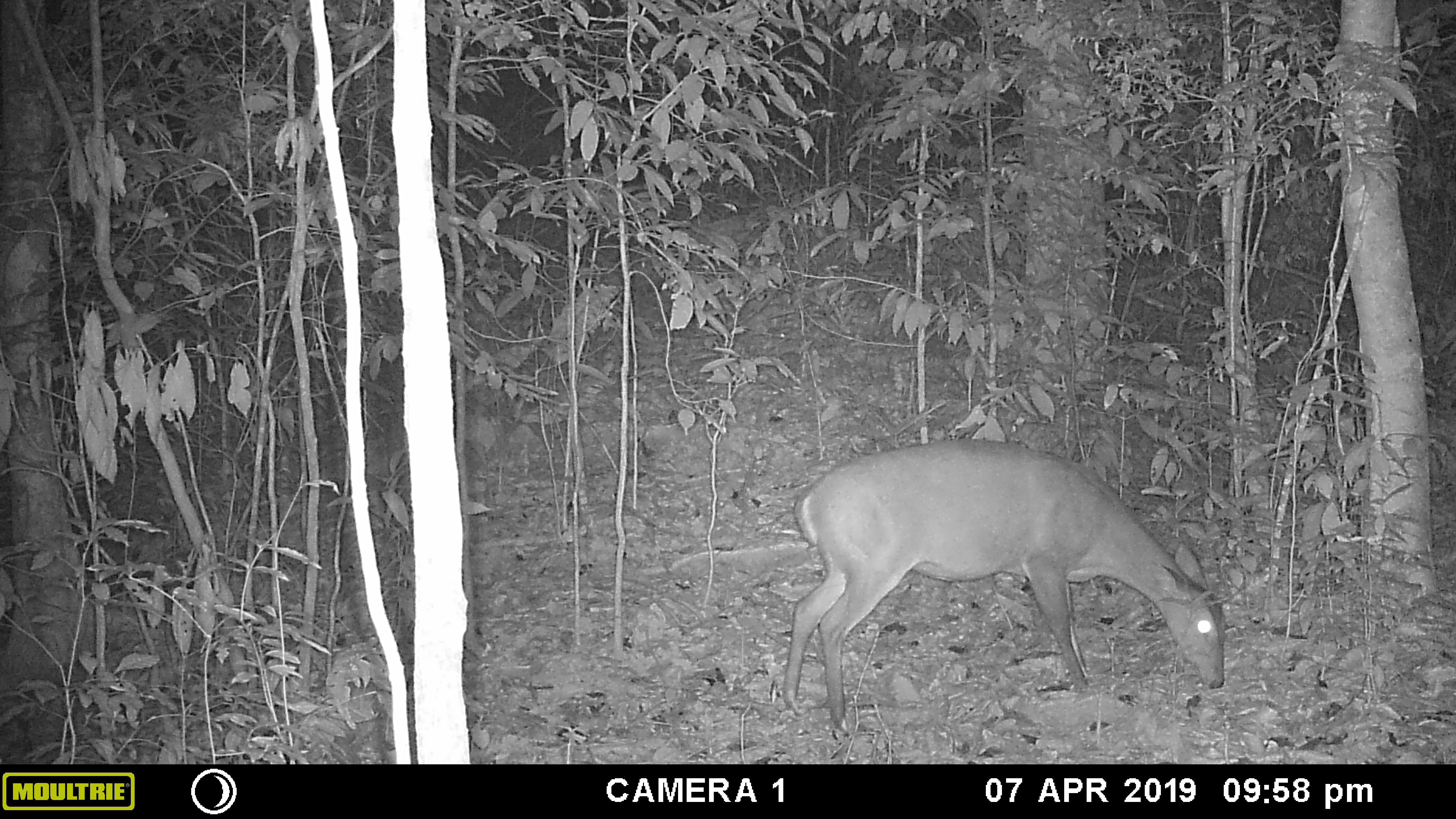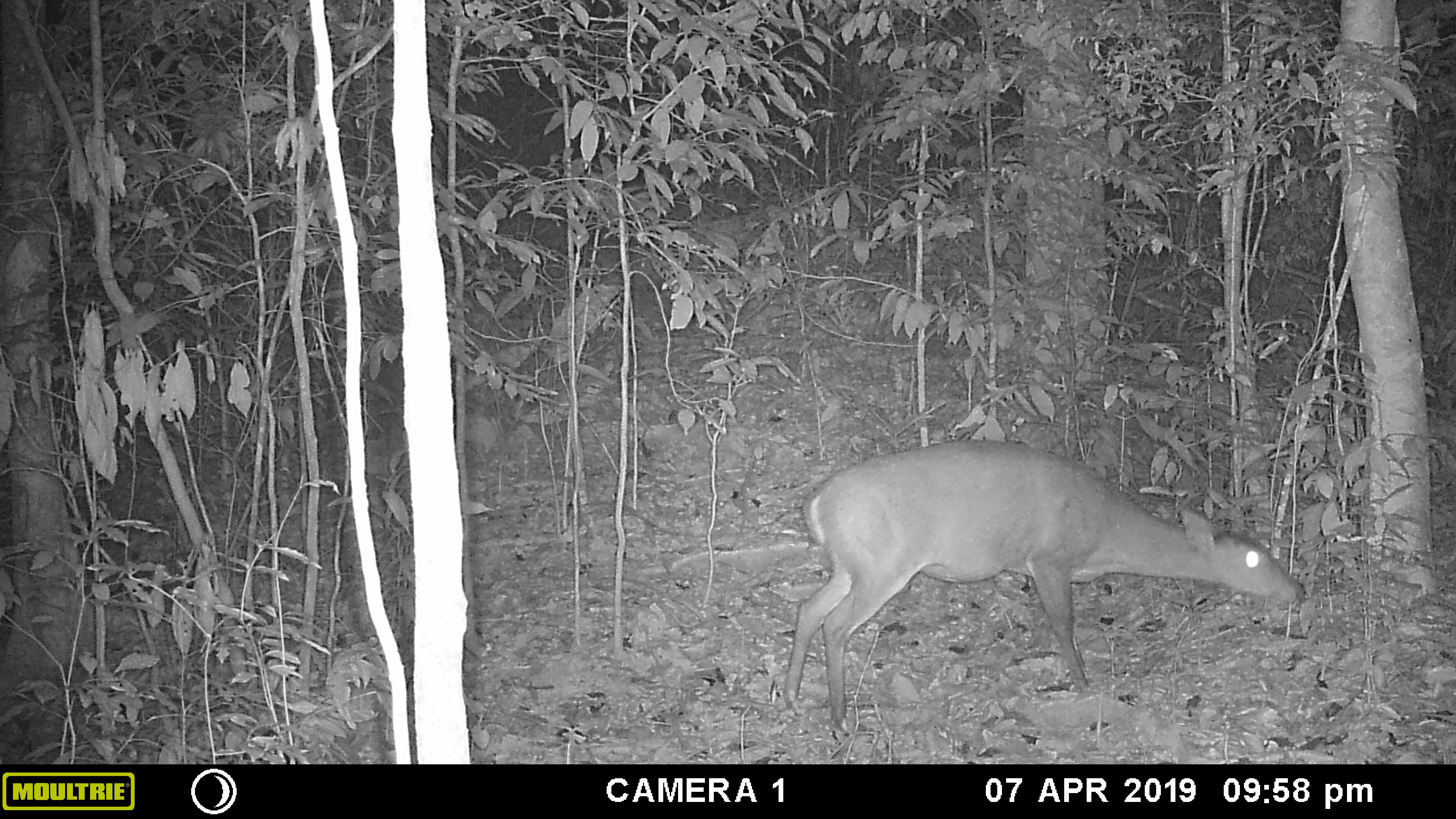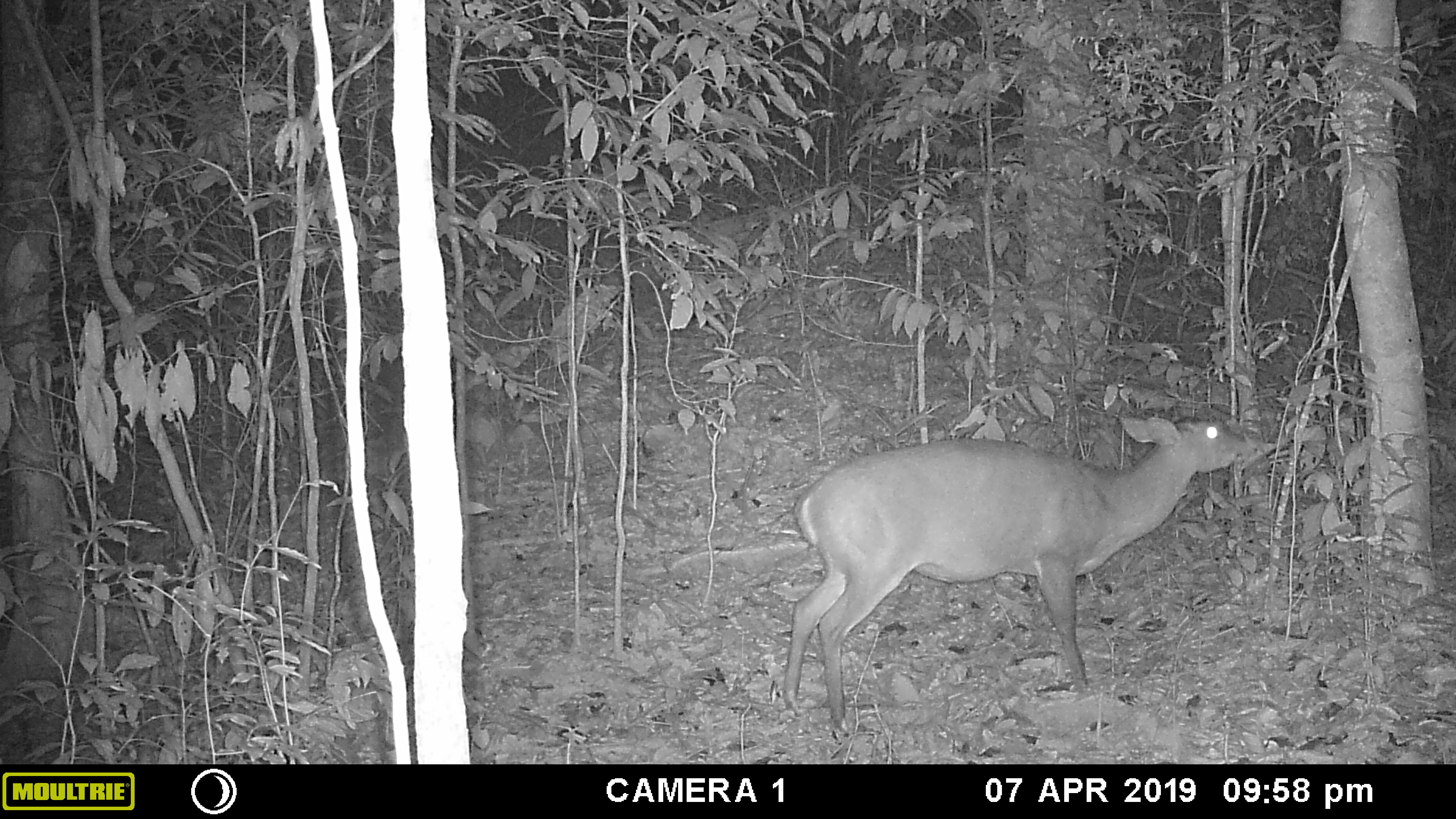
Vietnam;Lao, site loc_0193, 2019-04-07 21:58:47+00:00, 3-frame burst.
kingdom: Animalia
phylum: Chordata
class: Mammalia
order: Artiodactyla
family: Cervidae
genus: Muntiacus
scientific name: Muntiacus vuquangensis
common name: large-antlered muntjac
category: large antlered muntjac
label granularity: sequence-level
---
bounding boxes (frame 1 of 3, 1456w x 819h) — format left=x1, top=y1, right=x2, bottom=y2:
large antlered muntjac: left=780, top=437, right=1225, bottom=740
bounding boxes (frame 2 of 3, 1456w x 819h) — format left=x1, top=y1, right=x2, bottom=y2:
large antlered muntjac: left=780, top=437, right=1305, bottom=739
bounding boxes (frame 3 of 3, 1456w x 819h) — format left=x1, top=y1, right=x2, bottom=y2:
large antlered muntjac: left=781, top=414, right=1254, bottom=742